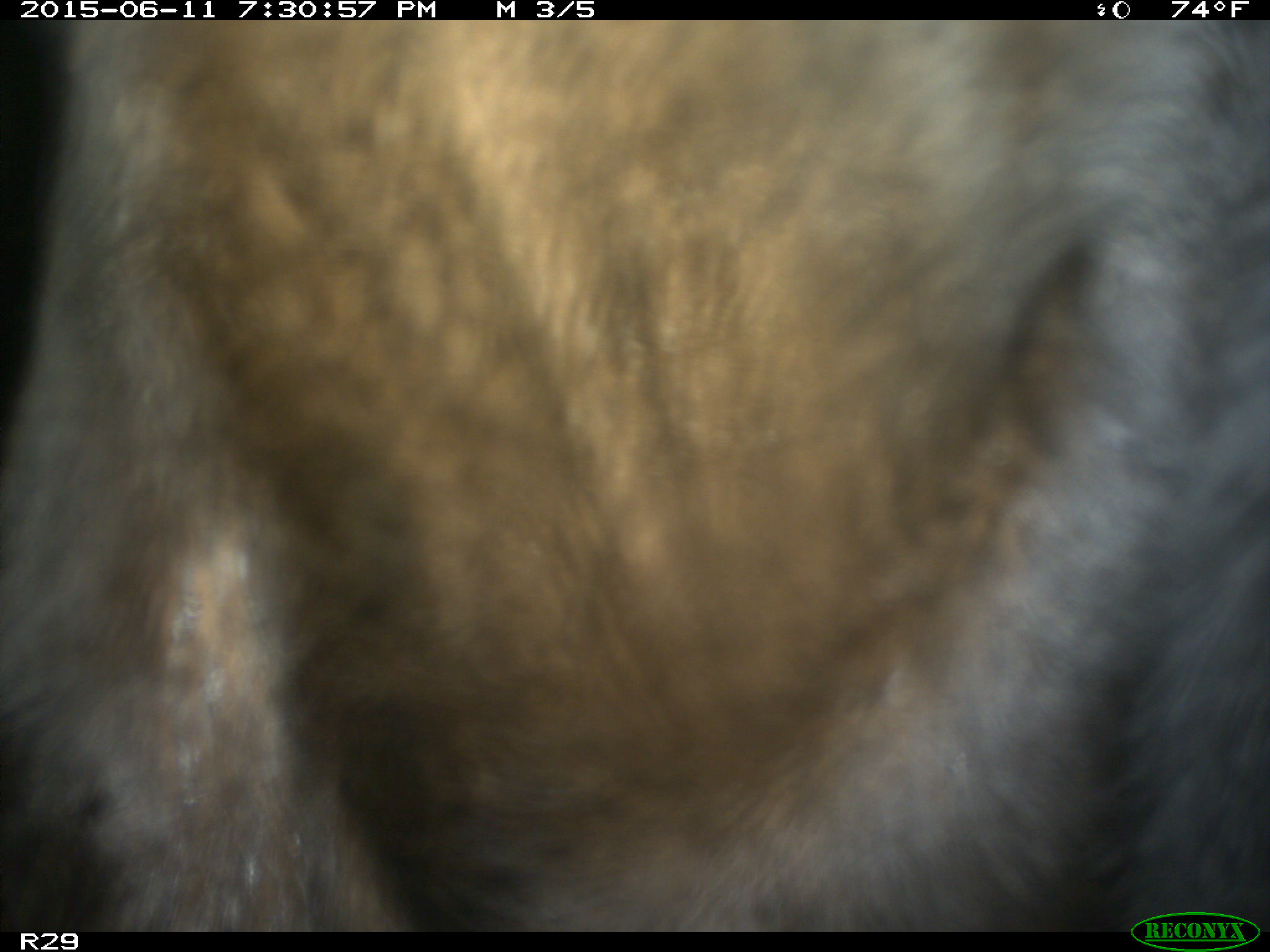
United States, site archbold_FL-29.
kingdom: Animalia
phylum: Chordata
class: Mammalia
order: Artiodactyla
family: Bovidae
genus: Bos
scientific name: Bos taurus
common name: domestic cow